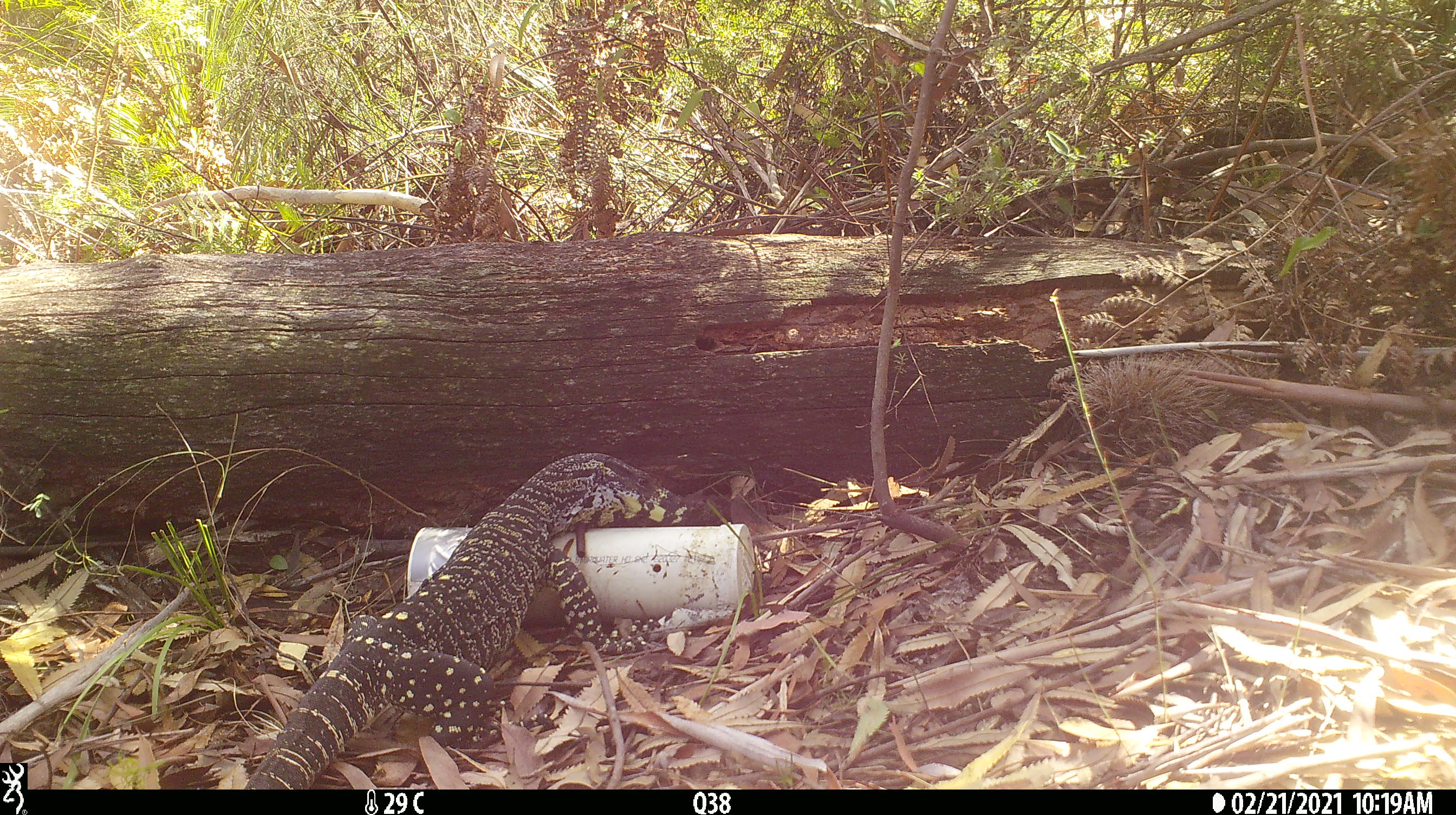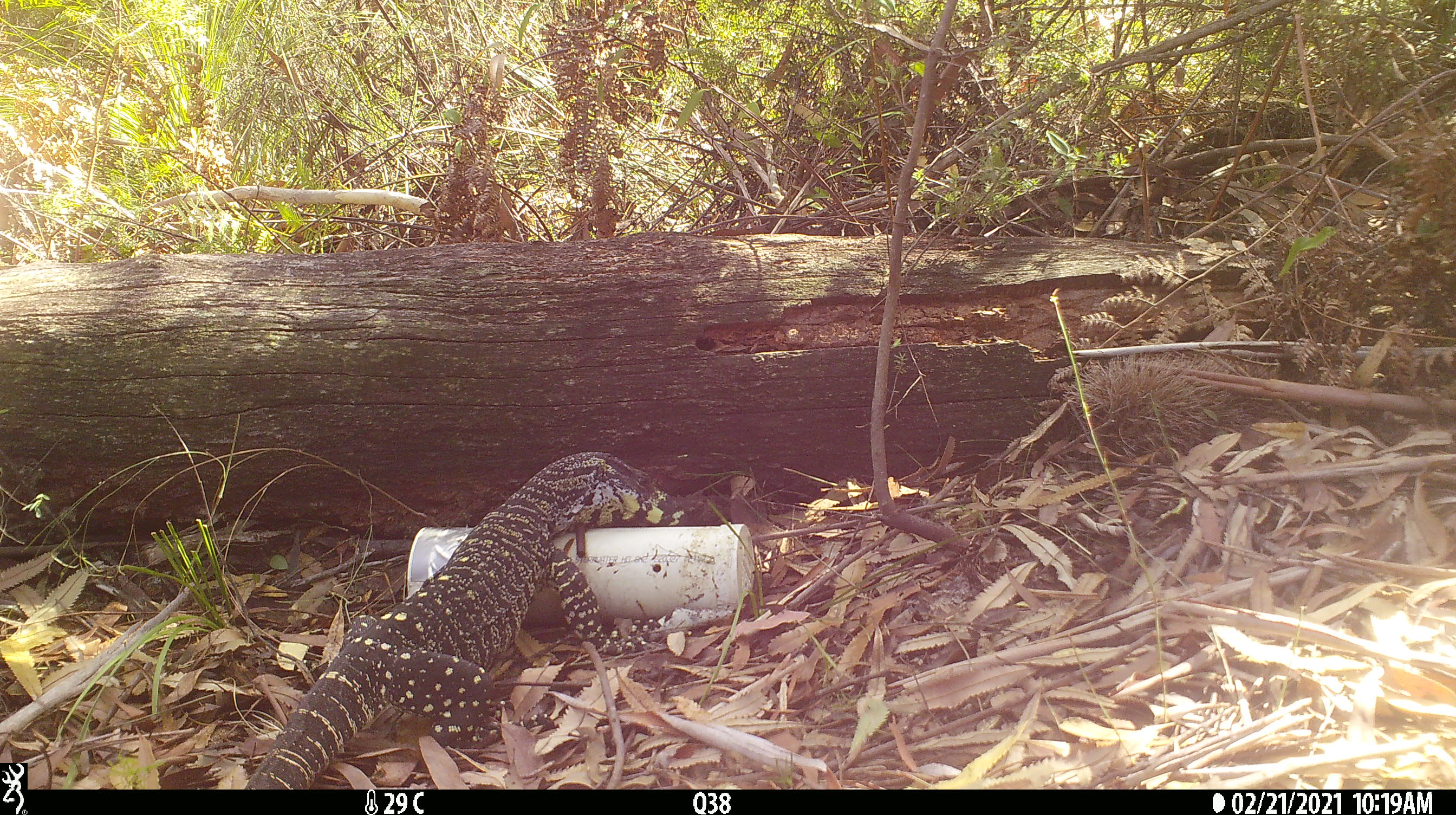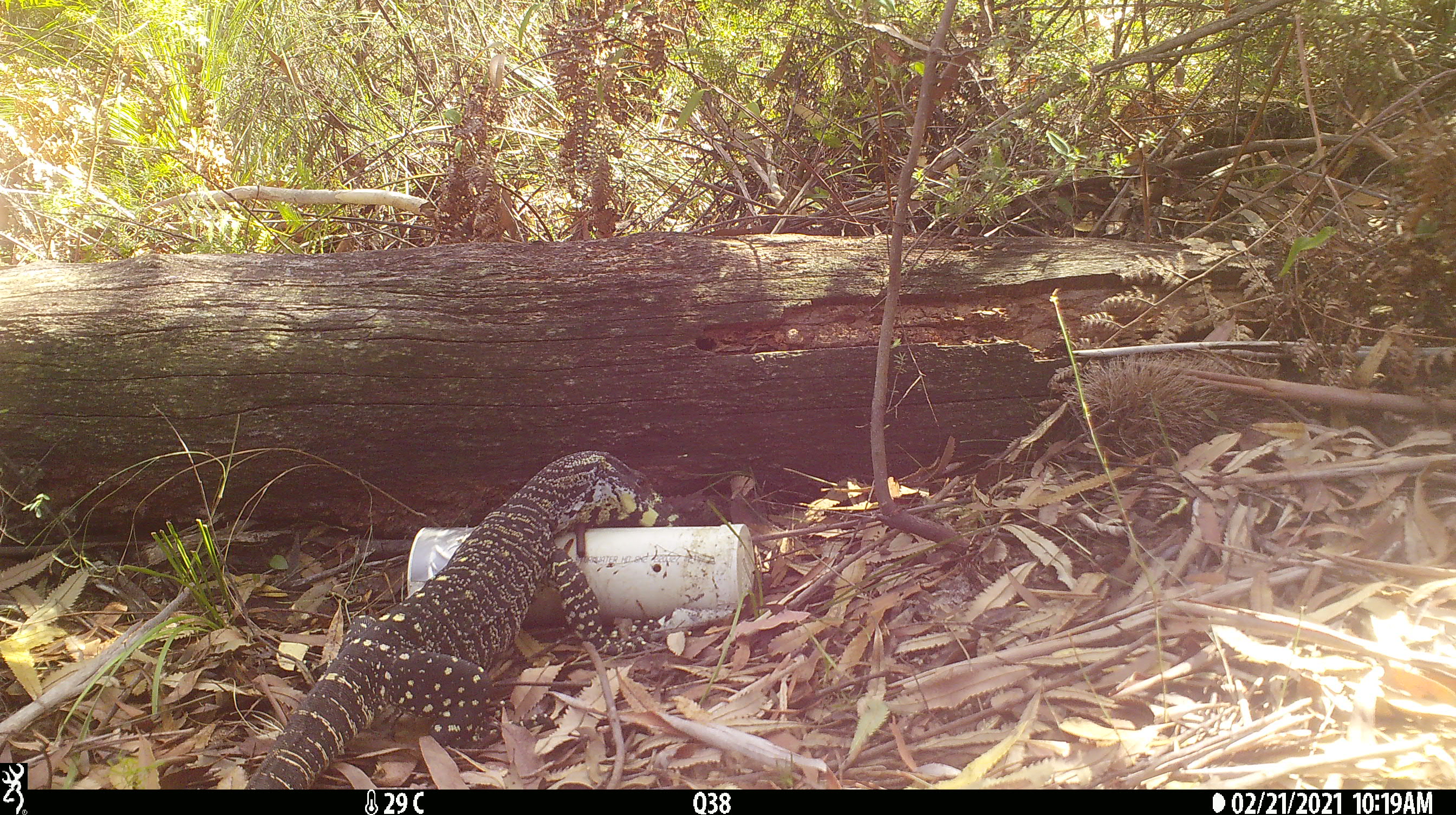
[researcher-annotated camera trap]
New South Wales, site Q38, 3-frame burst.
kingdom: Animalia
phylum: Chordata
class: Reptilia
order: Squamata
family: Varanidae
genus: Varanus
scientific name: Varanus varius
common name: lace monitor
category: goanna